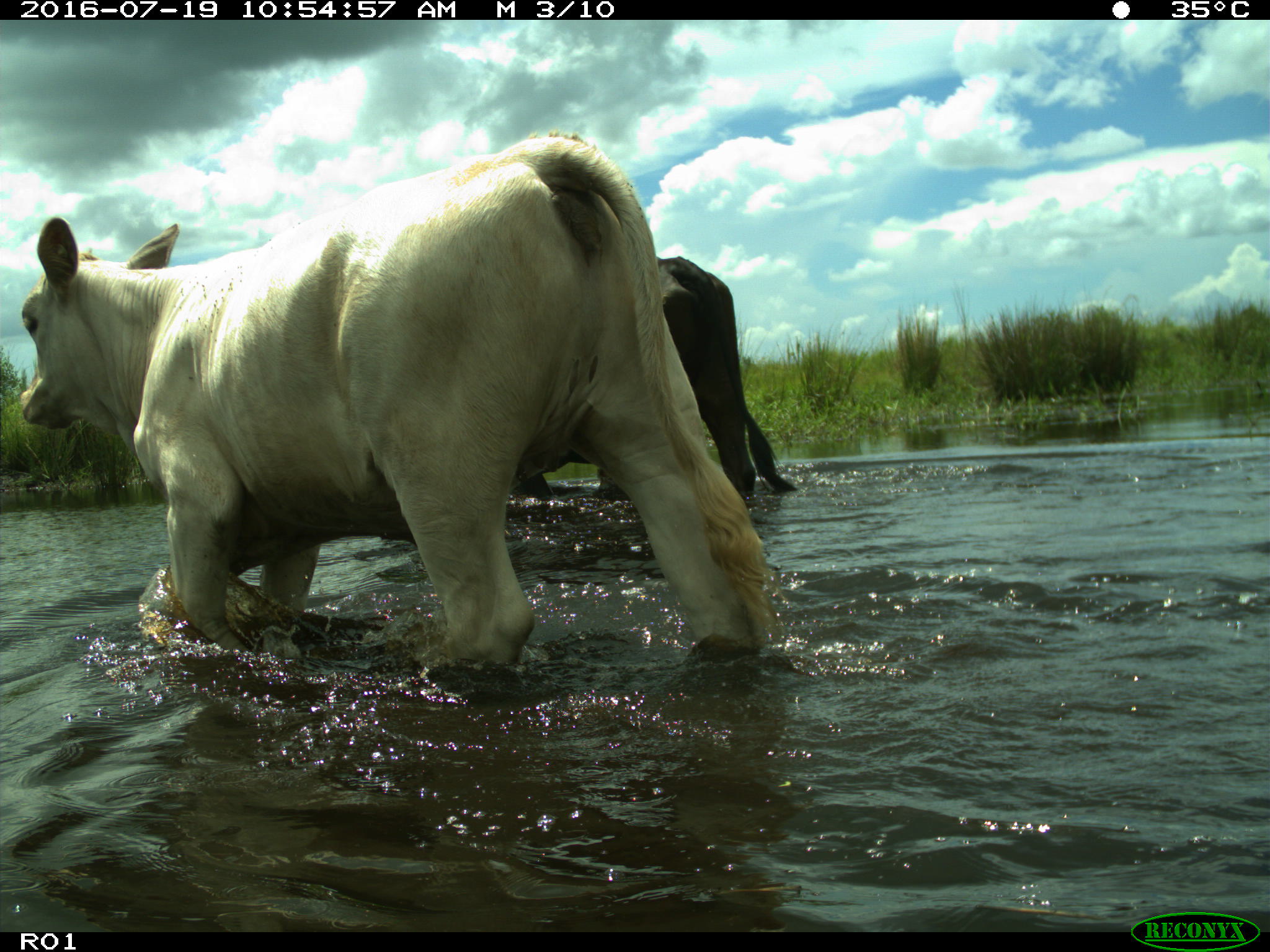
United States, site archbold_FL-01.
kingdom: Animalia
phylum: Chordata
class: Mammalia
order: Artiodactyla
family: Bovidae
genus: Bos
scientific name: Bos taurus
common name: domestic cow